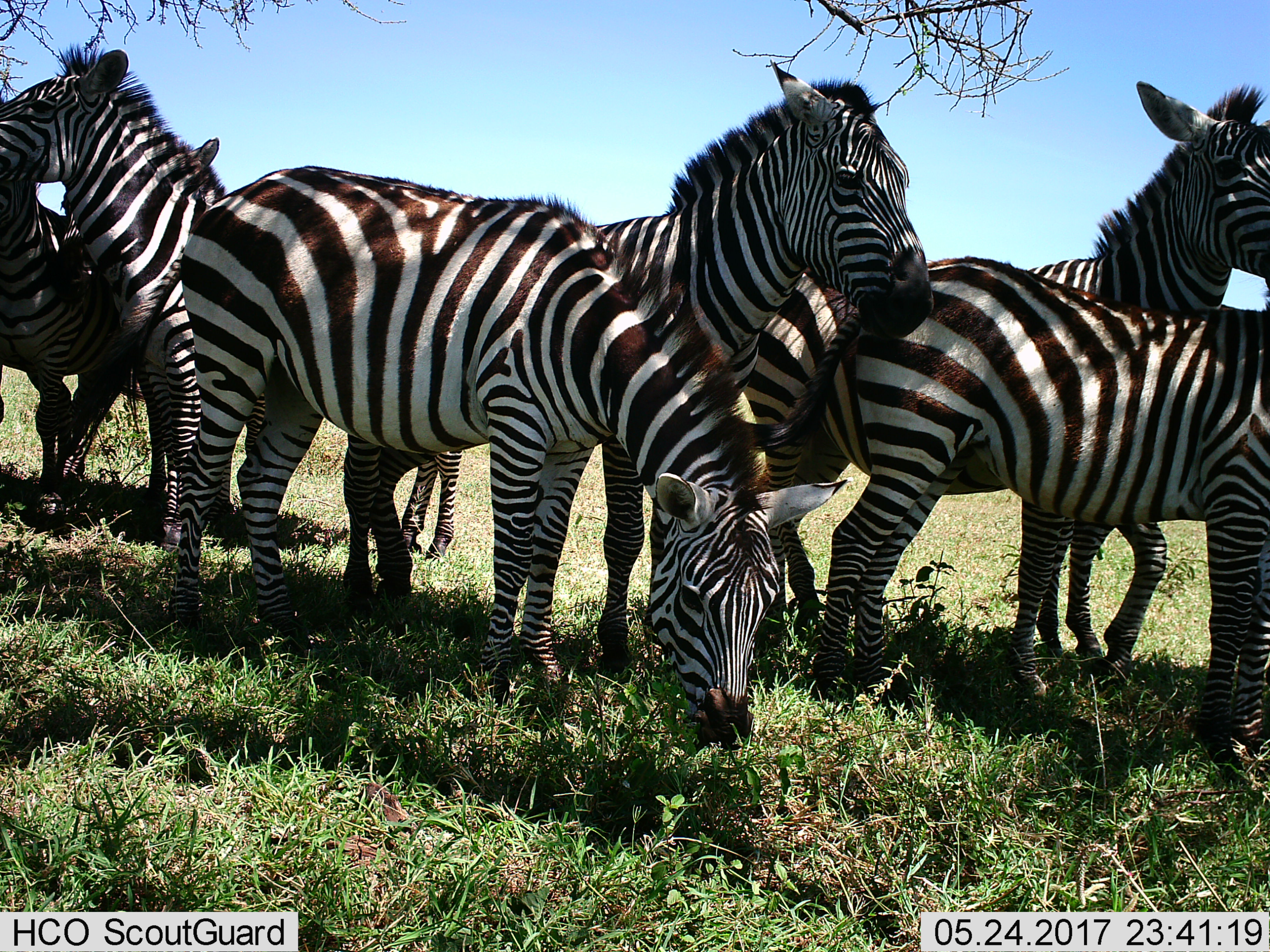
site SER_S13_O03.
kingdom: Animalia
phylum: Chordata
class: Mammalia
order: Perissodactyla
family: Equidae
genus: Equus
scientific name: Equus quagga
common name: plains zebra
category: zebraplains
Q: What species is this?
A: Zebraplains (plains zebra) (Equus quagga).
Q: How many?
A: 6.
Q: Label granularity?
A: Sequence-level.